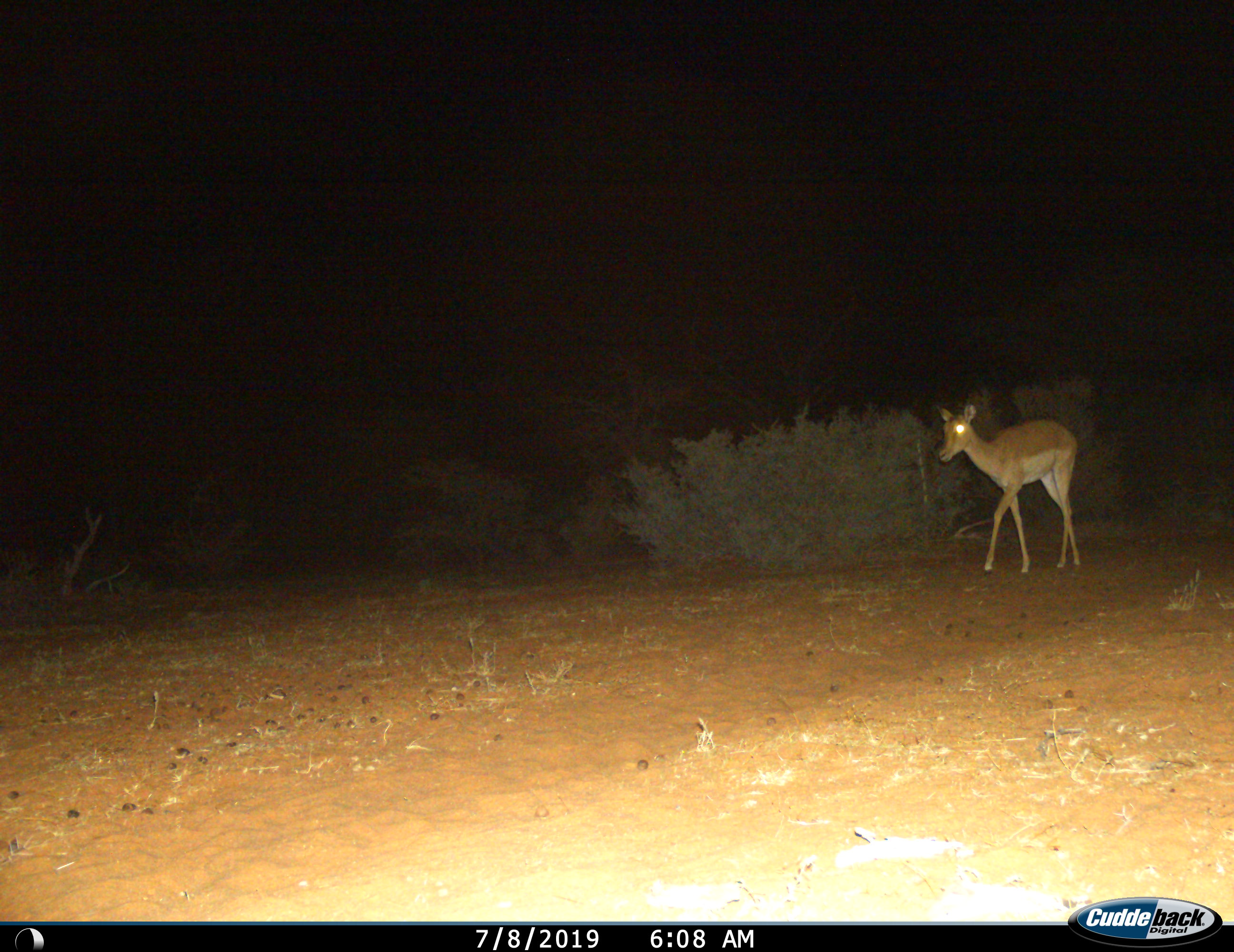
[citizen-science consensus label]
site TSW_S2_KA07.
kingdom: Animalia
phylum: Chordata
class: Mammalia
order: Artiodactyla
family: Bovidae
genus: Aepyceros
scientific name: Aepyceros melampus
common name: impala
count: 1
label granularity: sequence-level